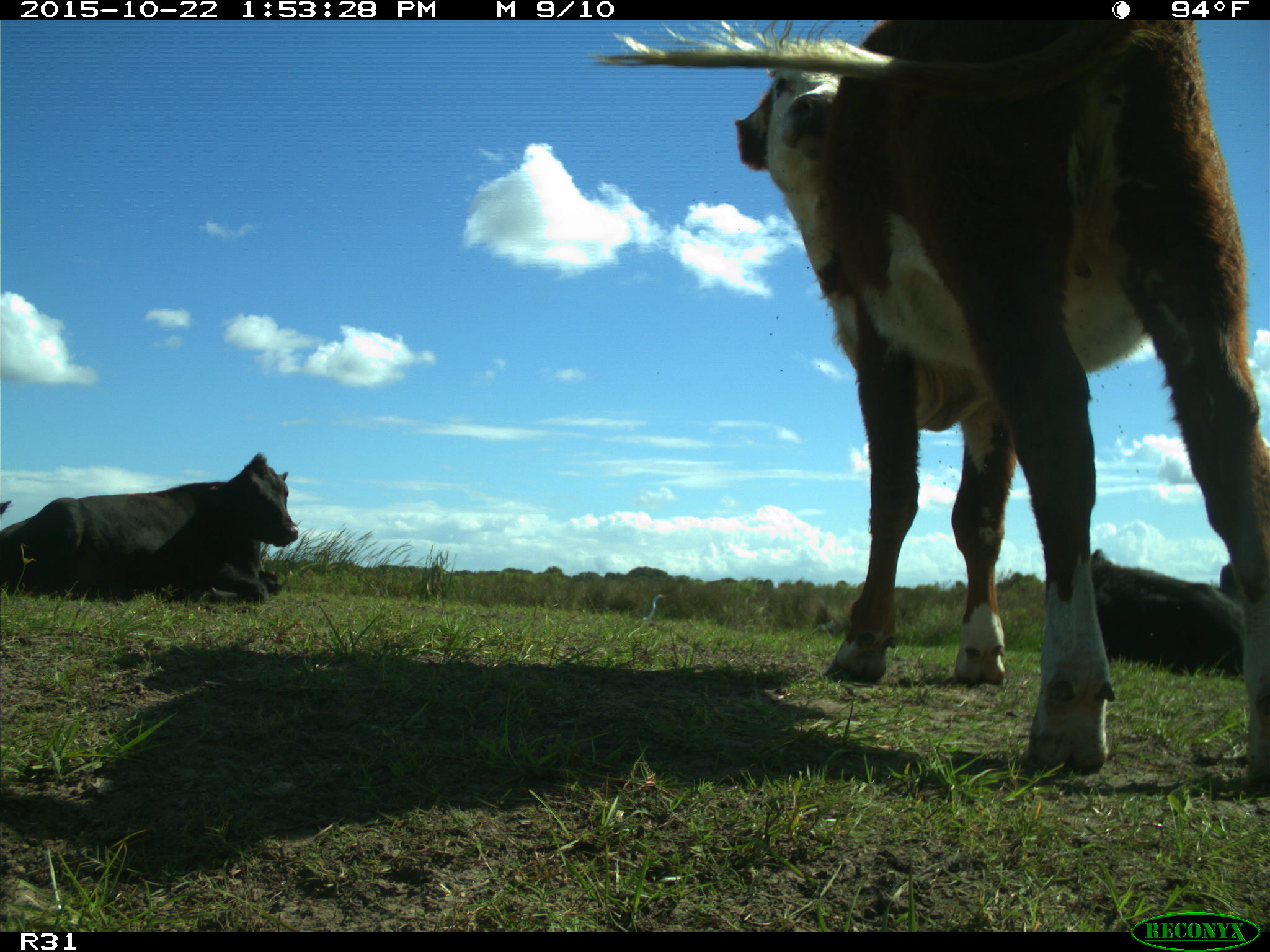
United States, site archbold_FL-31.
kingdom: Animalia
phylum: Chordata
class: Mammalia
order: Artiodactyla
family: Bovidae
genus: Bos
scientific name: Bos taurus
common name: domestic cow